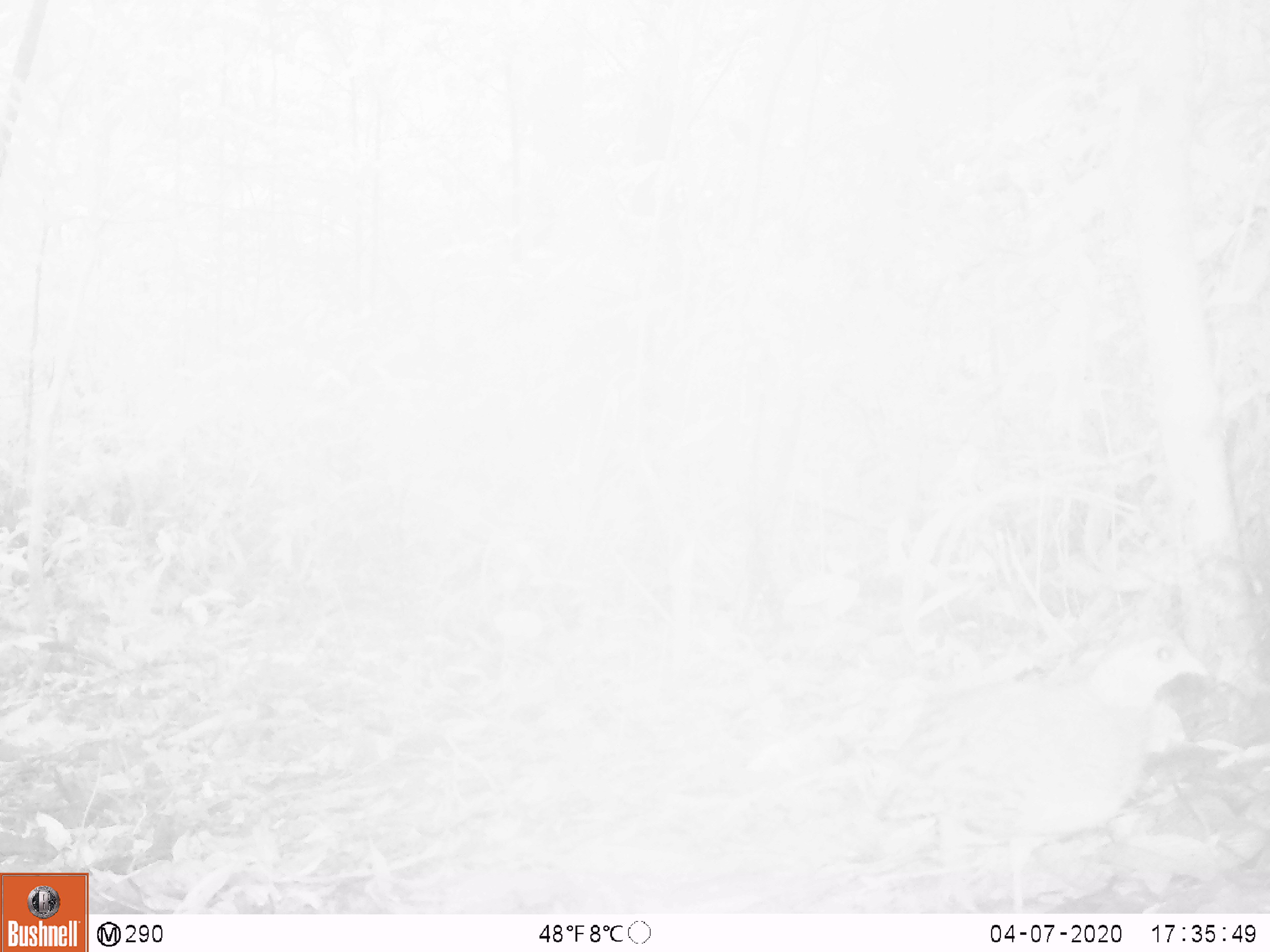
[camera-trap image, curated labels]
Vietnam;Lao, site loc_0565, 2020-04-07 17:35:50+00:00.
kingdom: Animalia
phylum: Chordata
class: Mammalia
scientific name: Mammalia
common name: mammal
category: unidentified small mammal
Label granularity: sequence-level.